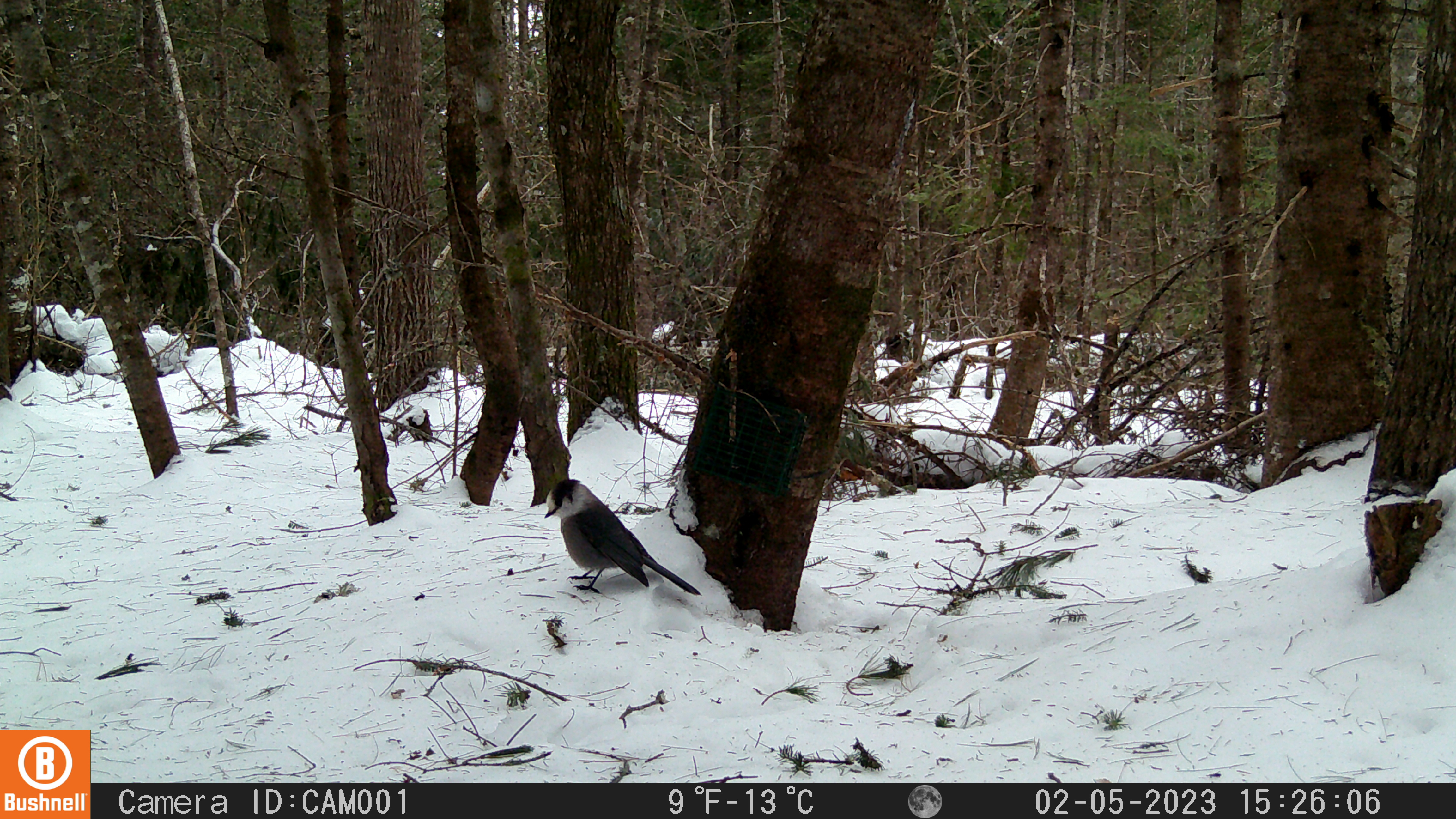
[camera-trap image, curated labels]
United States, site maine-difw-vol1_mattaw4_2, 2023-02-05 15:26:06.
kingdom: Animalia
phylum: Chordata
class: Aves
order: Passeriformes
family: Corvidae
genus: Perisoreus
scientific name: Perisoreus canadensis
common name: canada jay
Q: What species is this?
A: Canada jay (Perisoreus canadensis).